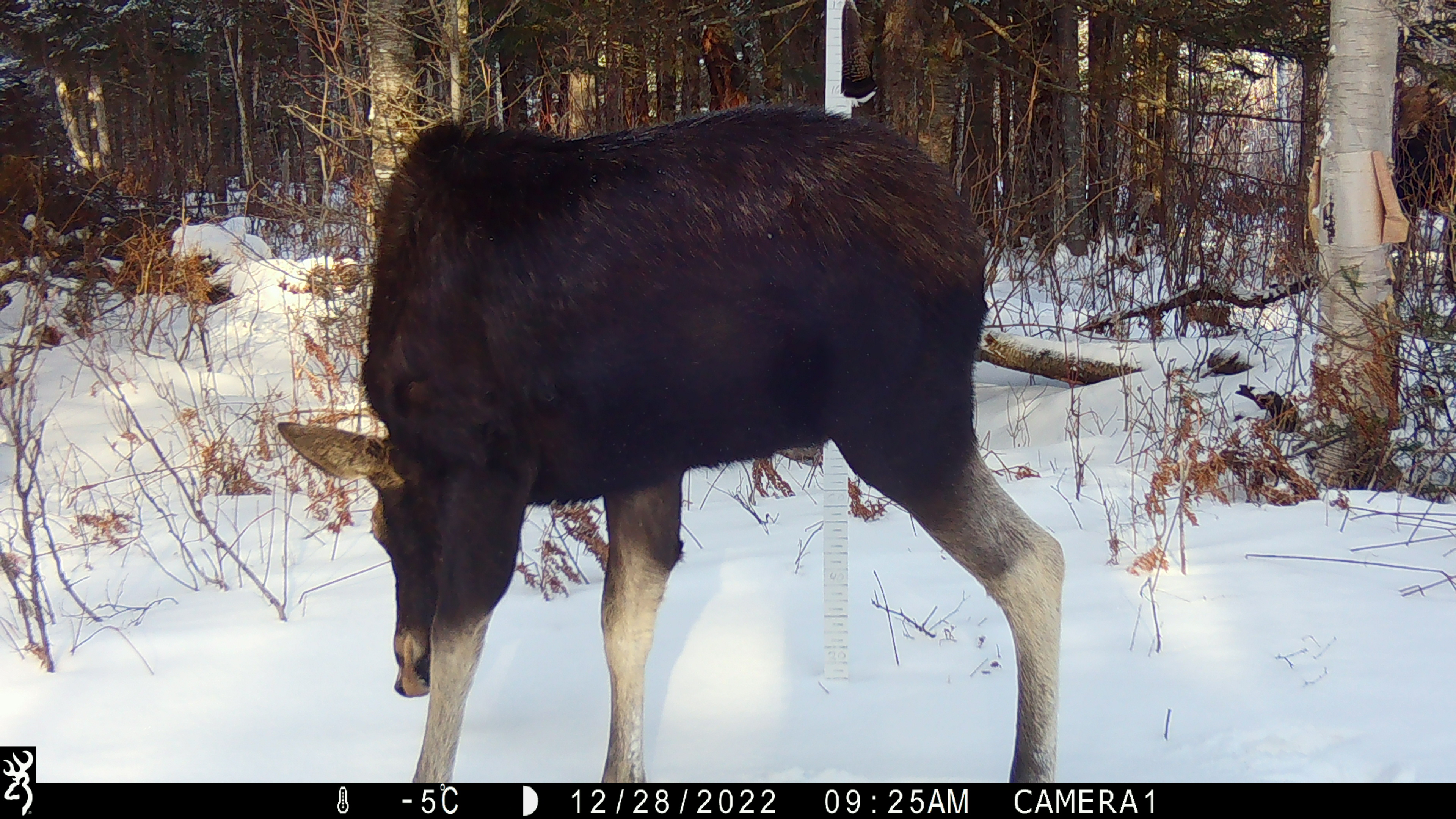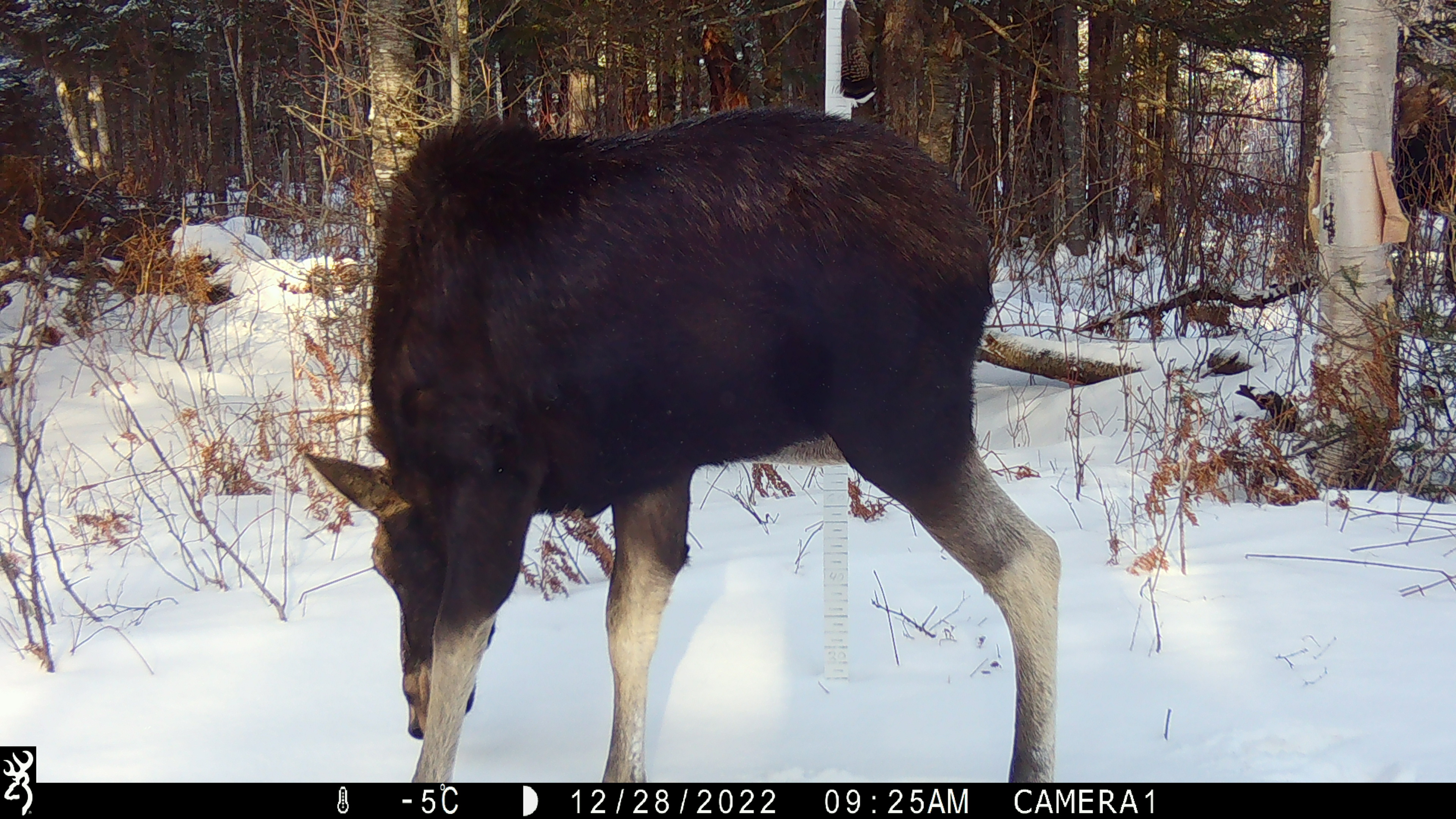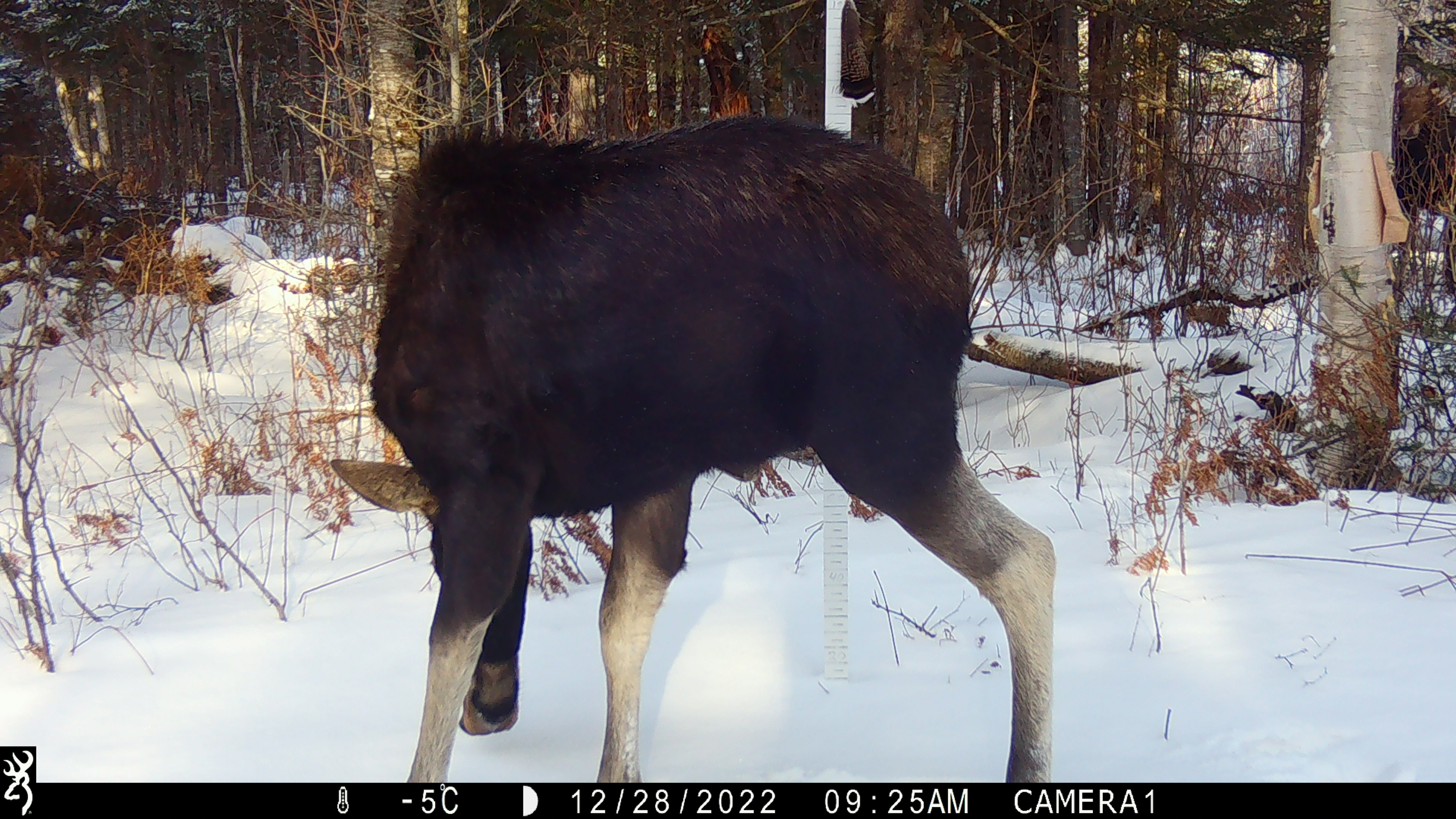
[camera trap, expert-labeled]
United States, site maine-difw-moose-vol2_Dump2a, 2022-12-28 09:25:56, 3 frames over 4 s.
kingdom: Animalia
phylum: Chordata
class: Mammalia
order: Artiodactyla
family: Cervidae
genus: Alces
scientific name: Alces alces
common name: moose